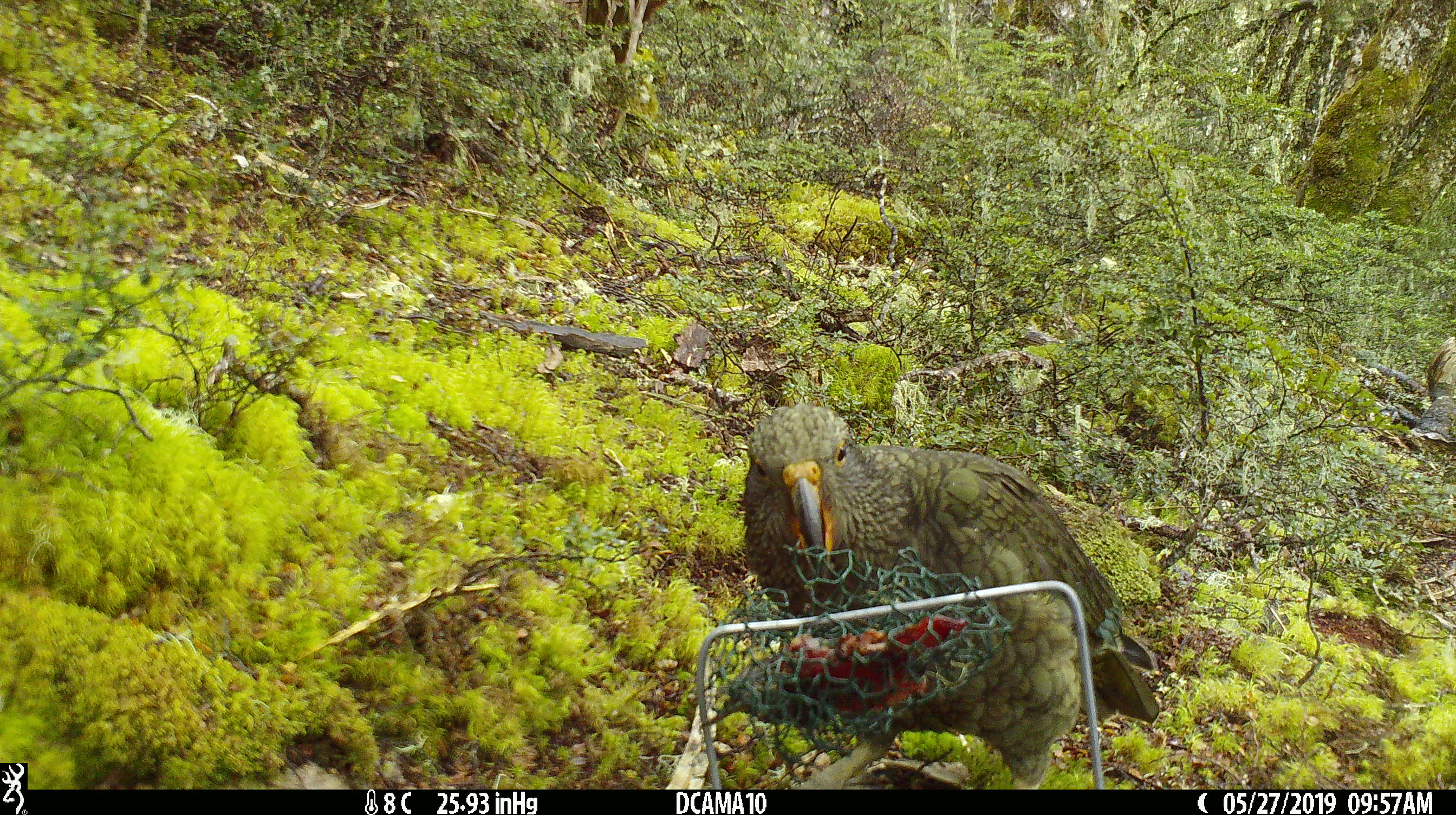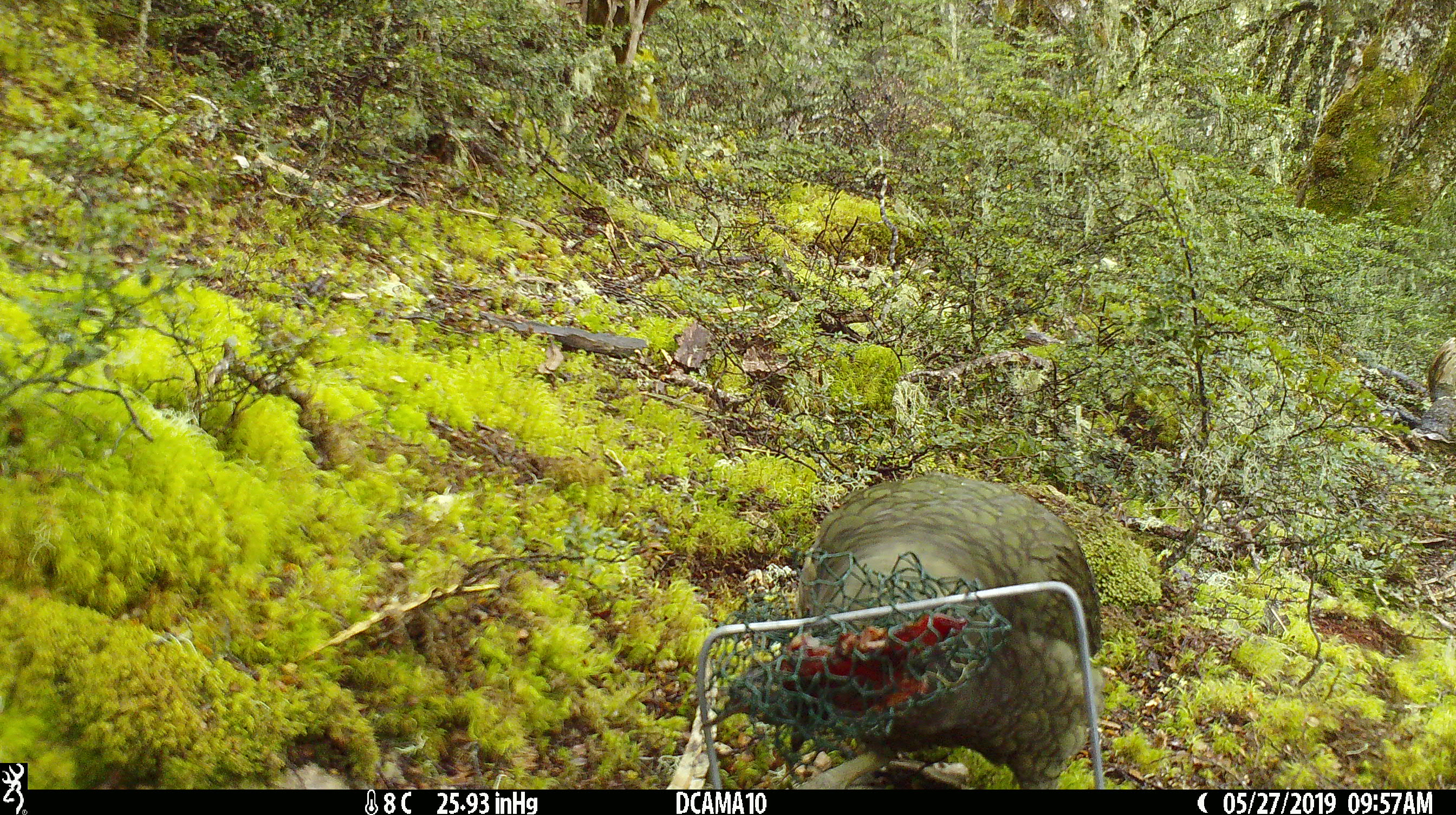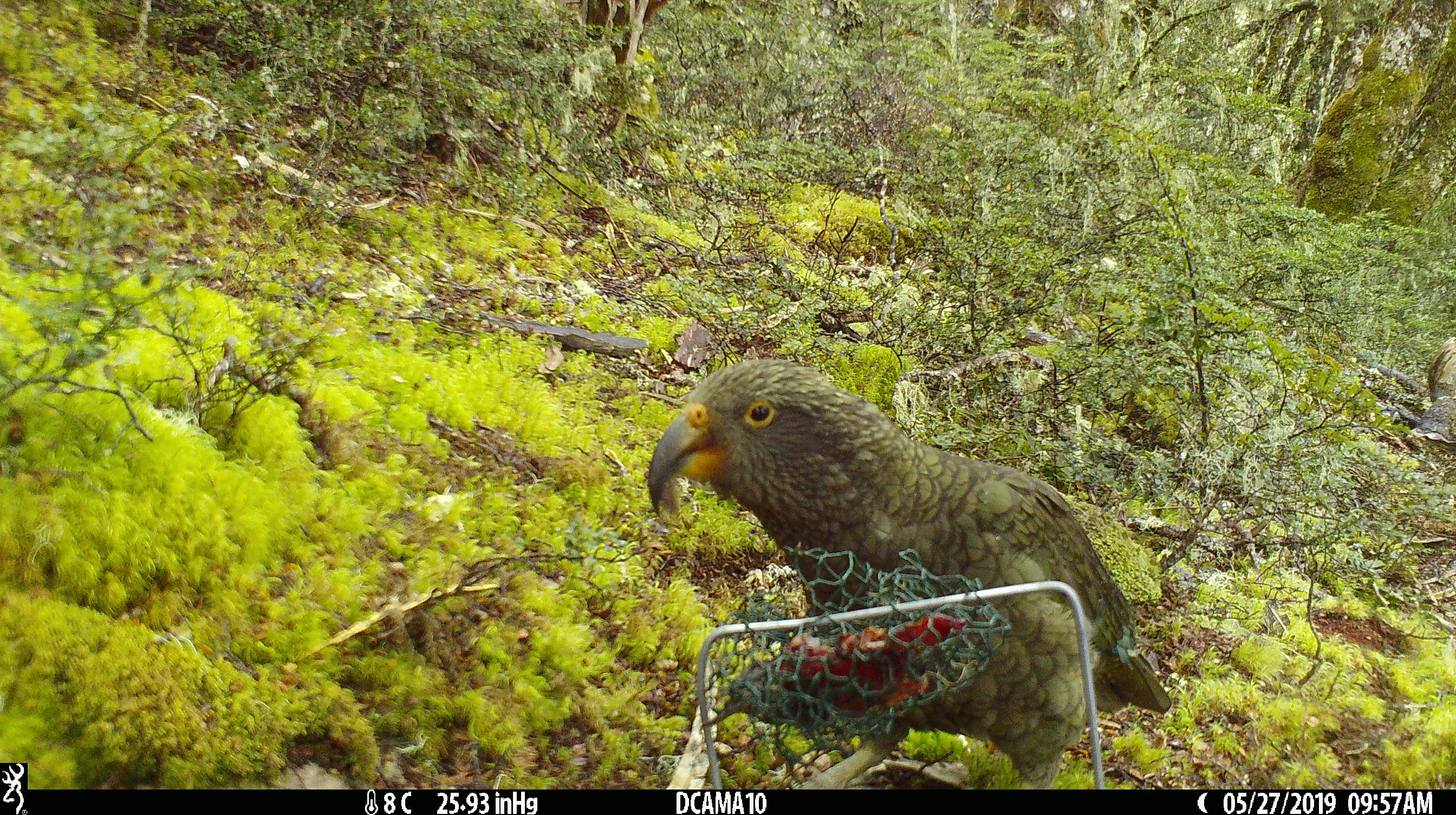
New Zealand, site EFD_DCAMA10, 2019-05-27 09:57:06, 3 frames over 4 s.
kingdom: Animalia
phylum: Chordata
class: Aves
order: Psittaciformes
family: Strigopidae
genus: Nestor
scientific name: Nestor notabilis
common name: kea